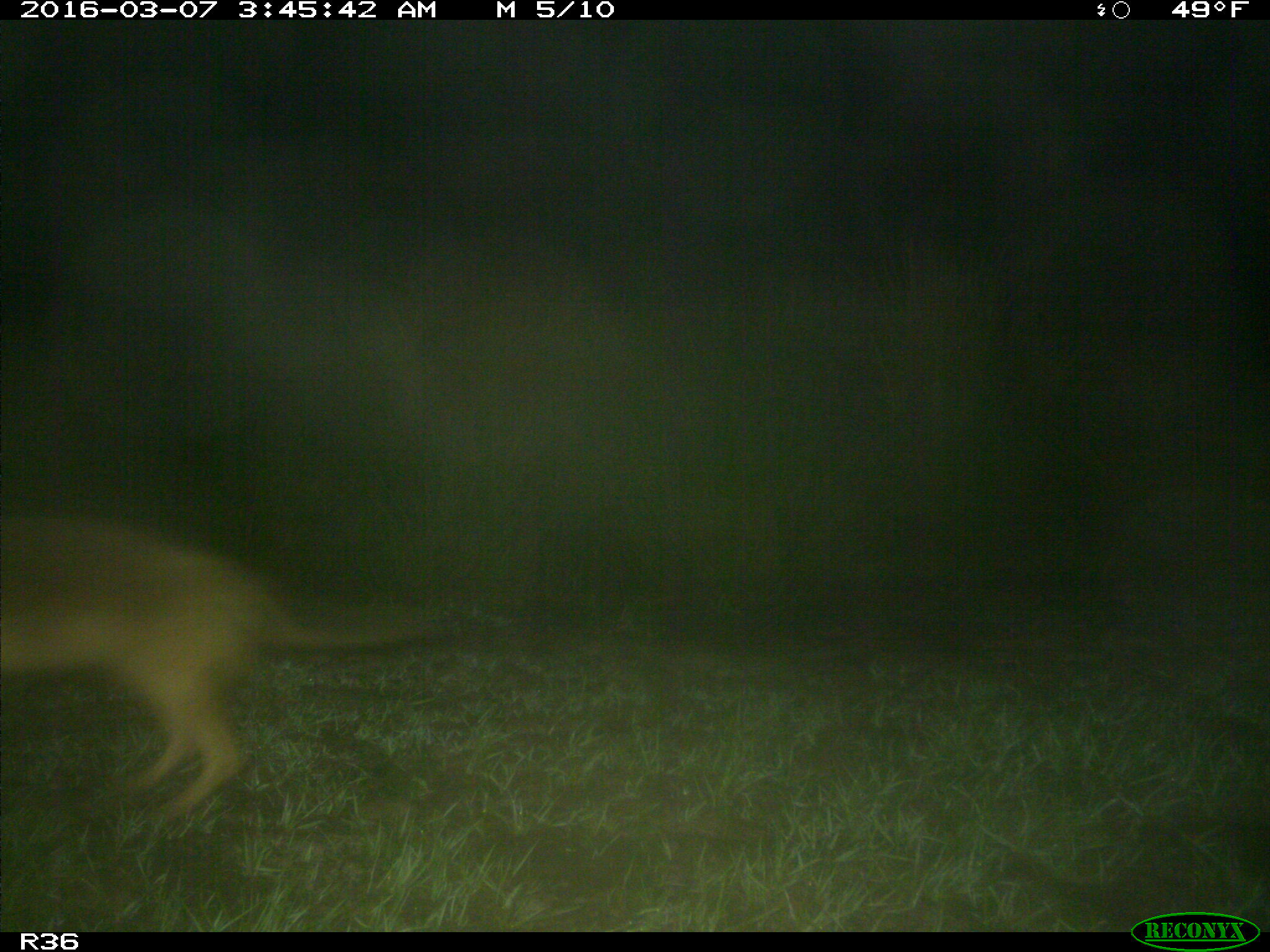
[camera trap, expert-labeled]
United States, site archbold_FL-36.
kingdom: Animalia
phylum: Chordata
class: Mammalia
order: Carnivora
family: Canidae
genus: Canis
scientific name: Canis latrans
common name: coyote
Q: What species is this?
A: Canis latrans (coyote).